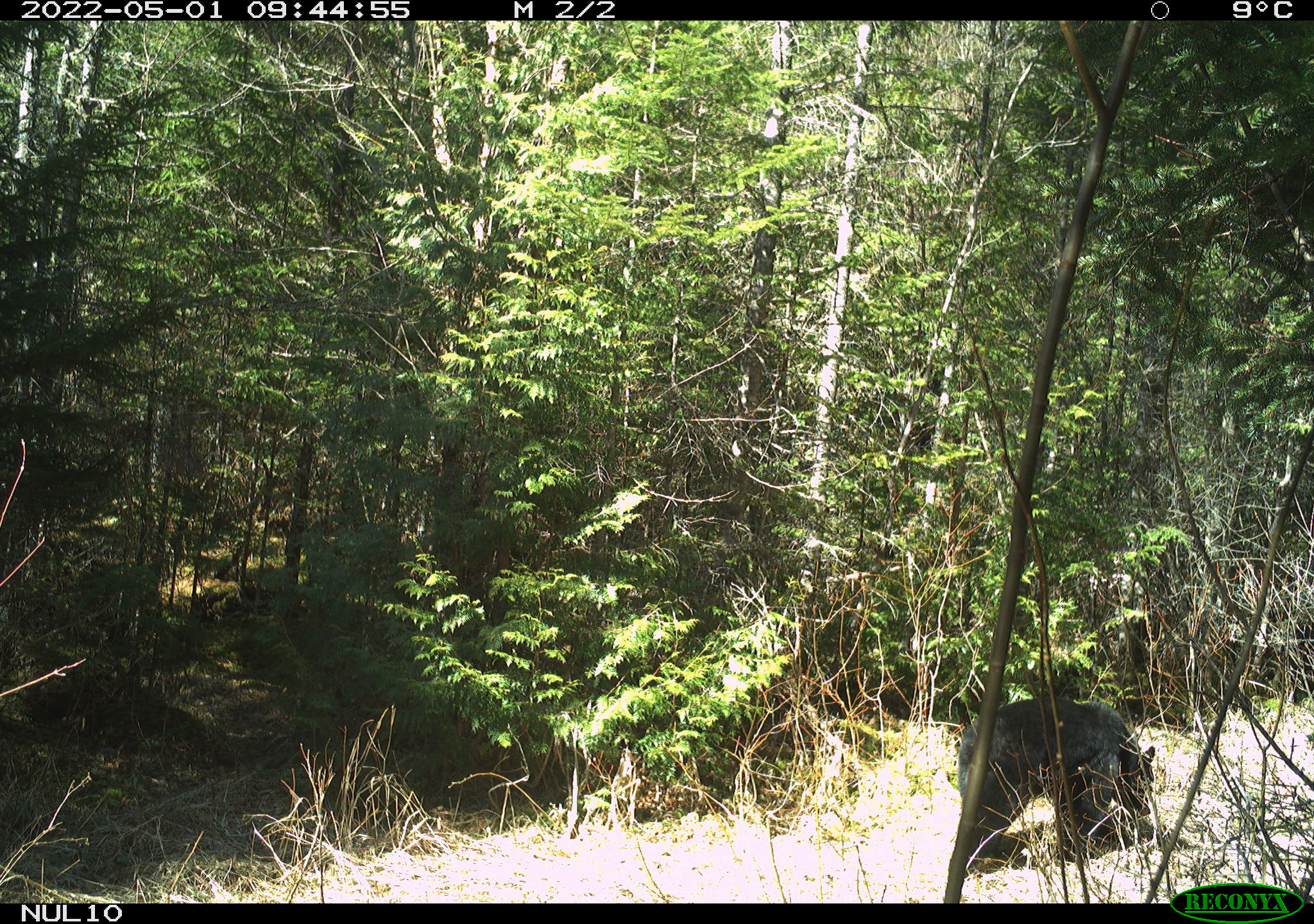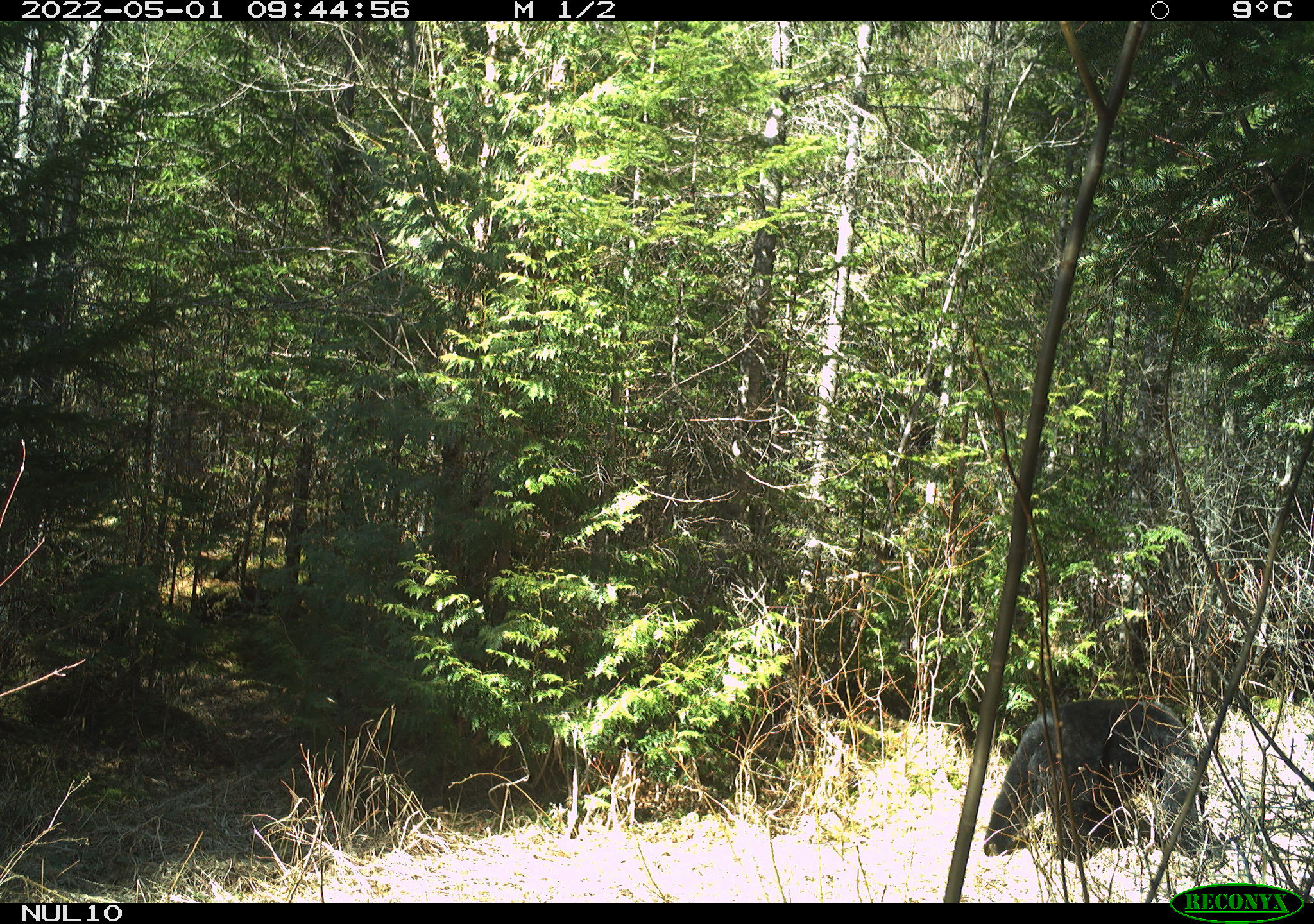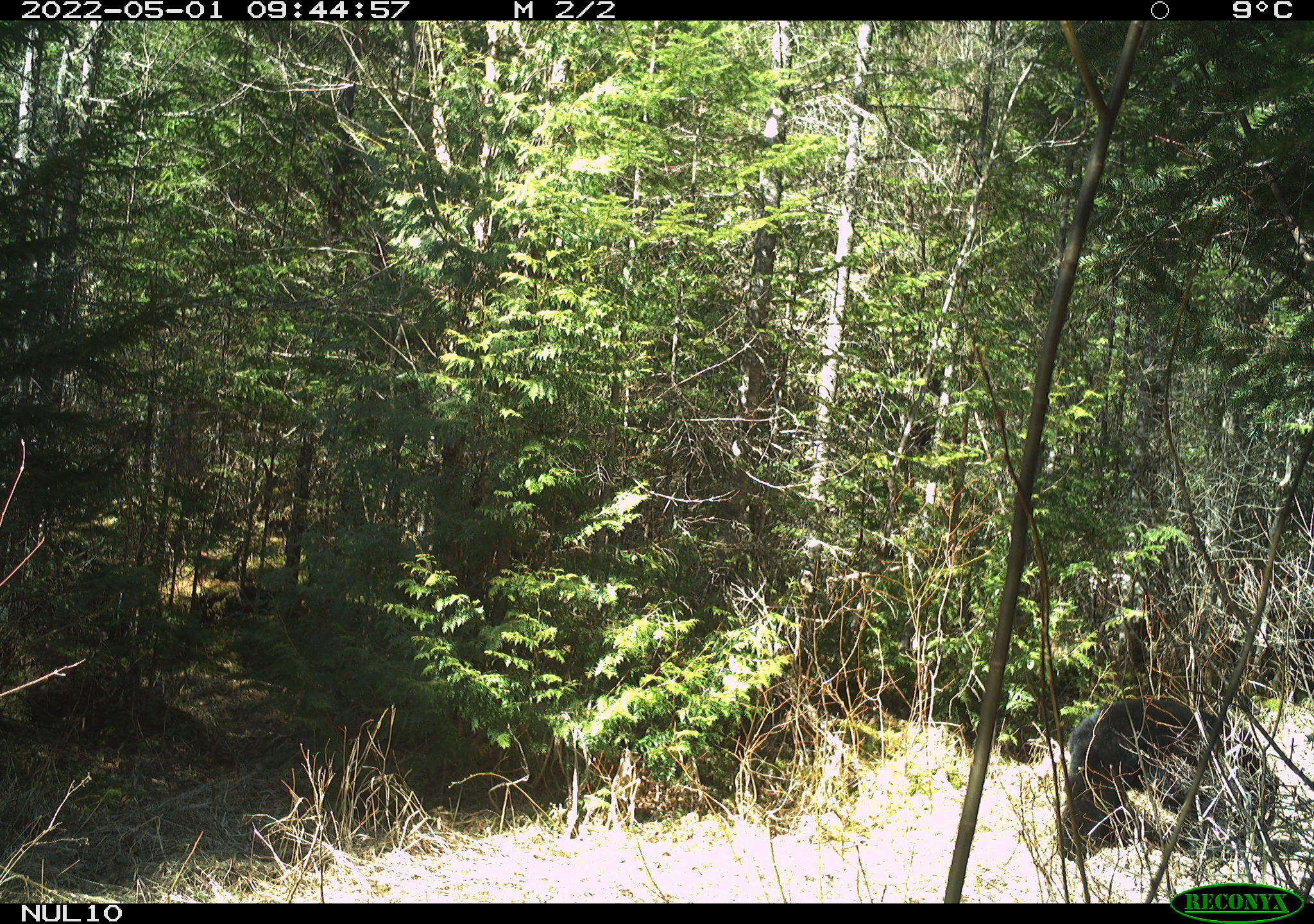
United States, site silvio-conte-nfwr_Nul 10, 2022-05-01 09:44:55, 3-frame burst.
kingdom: Animalia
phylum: Chordata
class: Mammalia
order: Carnivora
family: Ursidae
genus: Ursus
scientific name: Ursus americanus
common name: black bear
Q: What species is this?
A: Black bear (Ursus americanus).